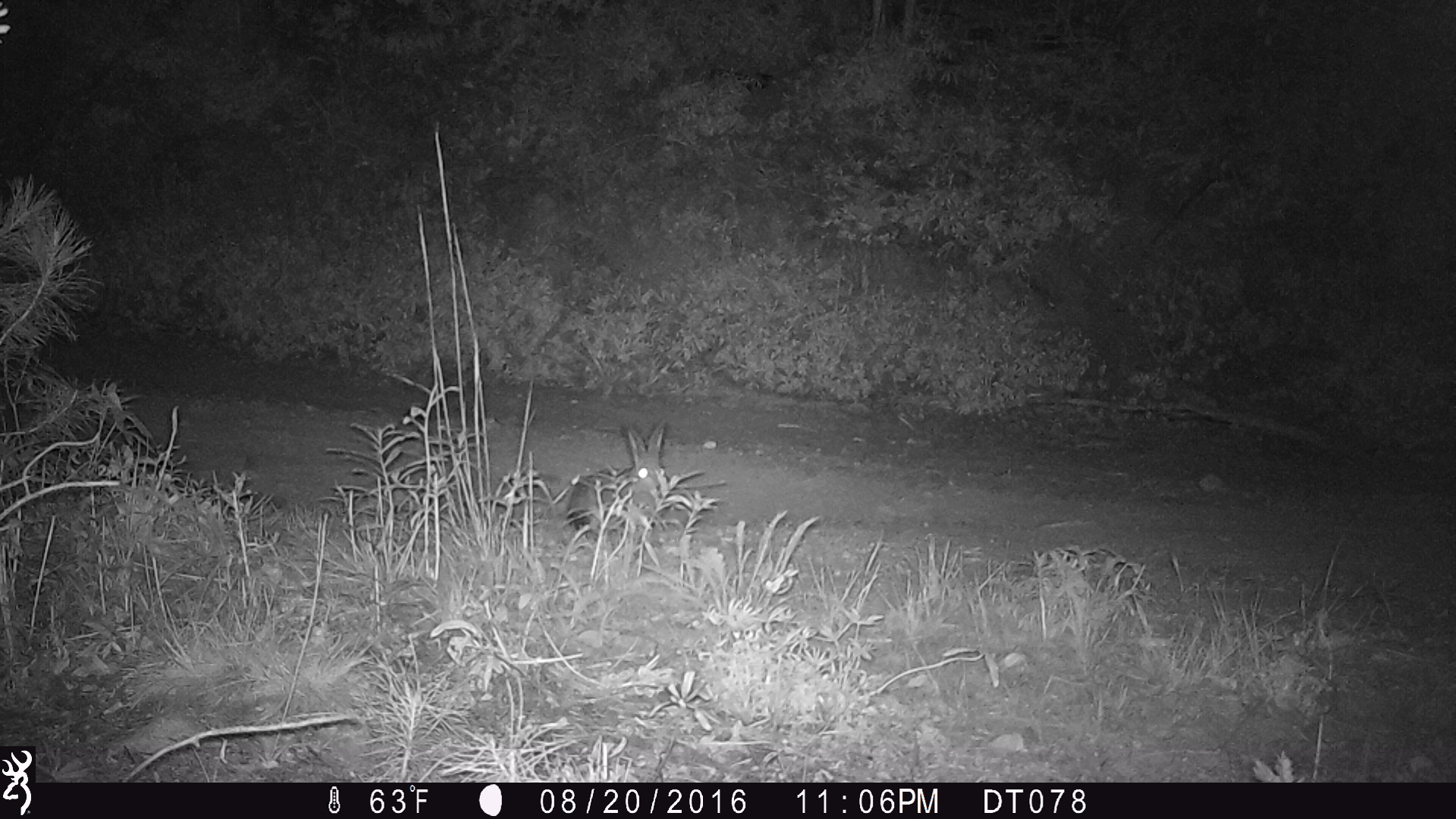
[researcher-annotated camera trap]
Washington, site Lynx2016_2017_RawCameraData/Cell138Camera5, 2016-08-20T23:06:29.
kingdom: Animalia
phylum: Chordata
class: Mammalia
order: Lagomorpha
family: Leporidae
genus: Lepus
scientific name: Lepus americanus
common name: snowshoe hare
Lepus americanus (snowshoe hare). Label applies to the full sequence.